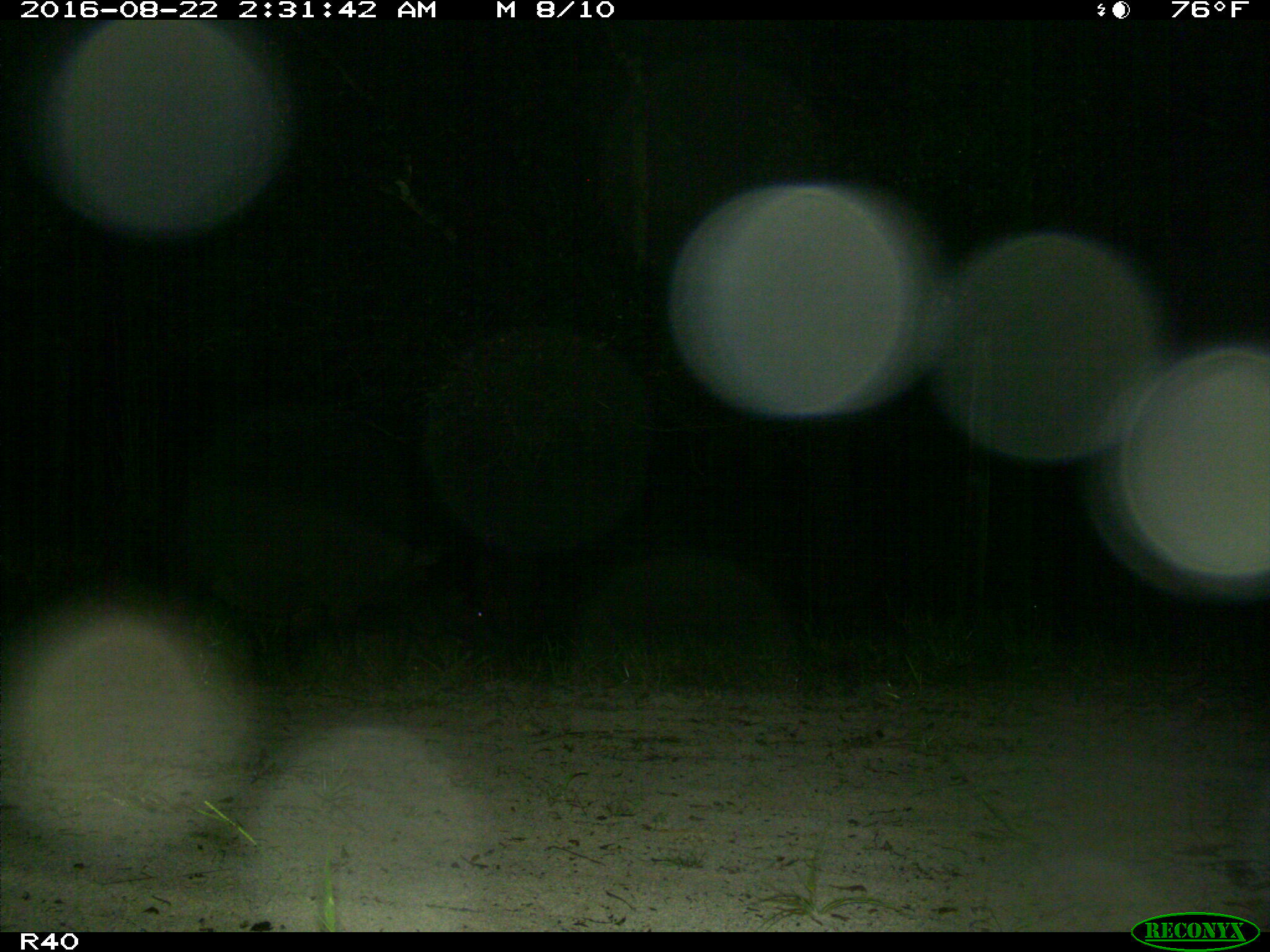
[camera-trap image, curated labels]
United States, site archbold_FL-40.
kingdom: Animalia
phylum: Chordata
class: Mammalia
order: Artiodactyla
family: Suidae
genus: Sus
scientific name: Sus scrofa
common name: wild boar